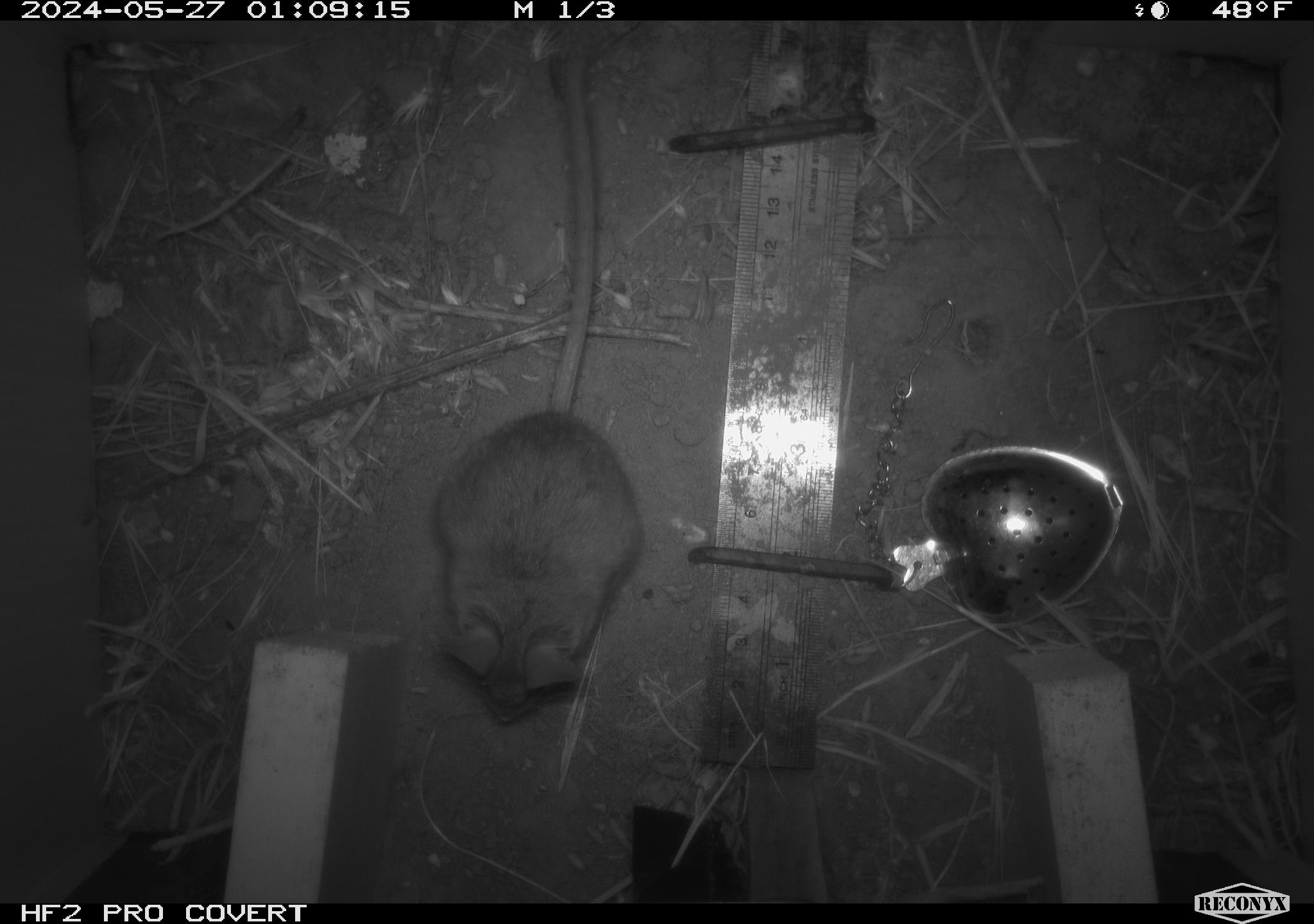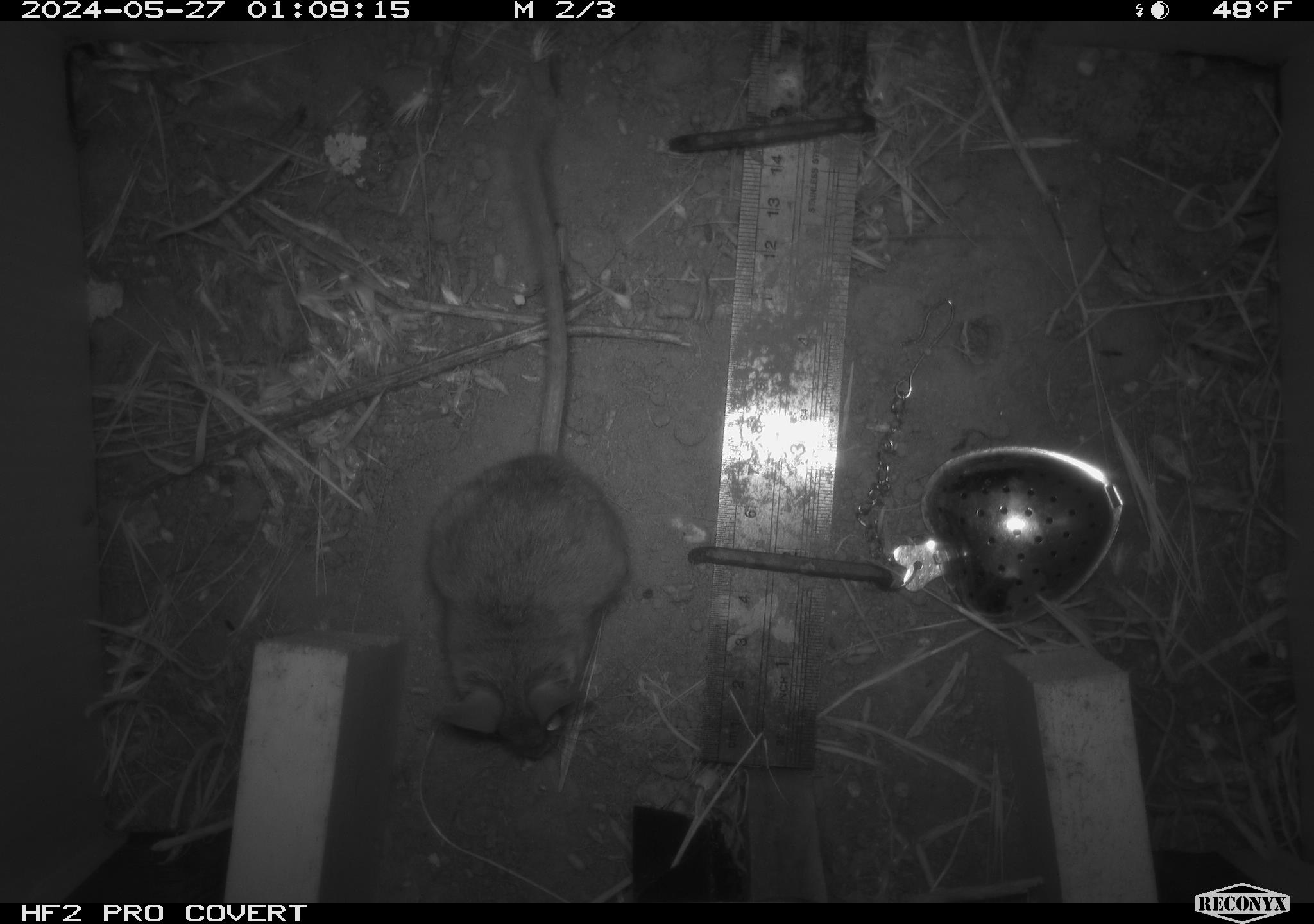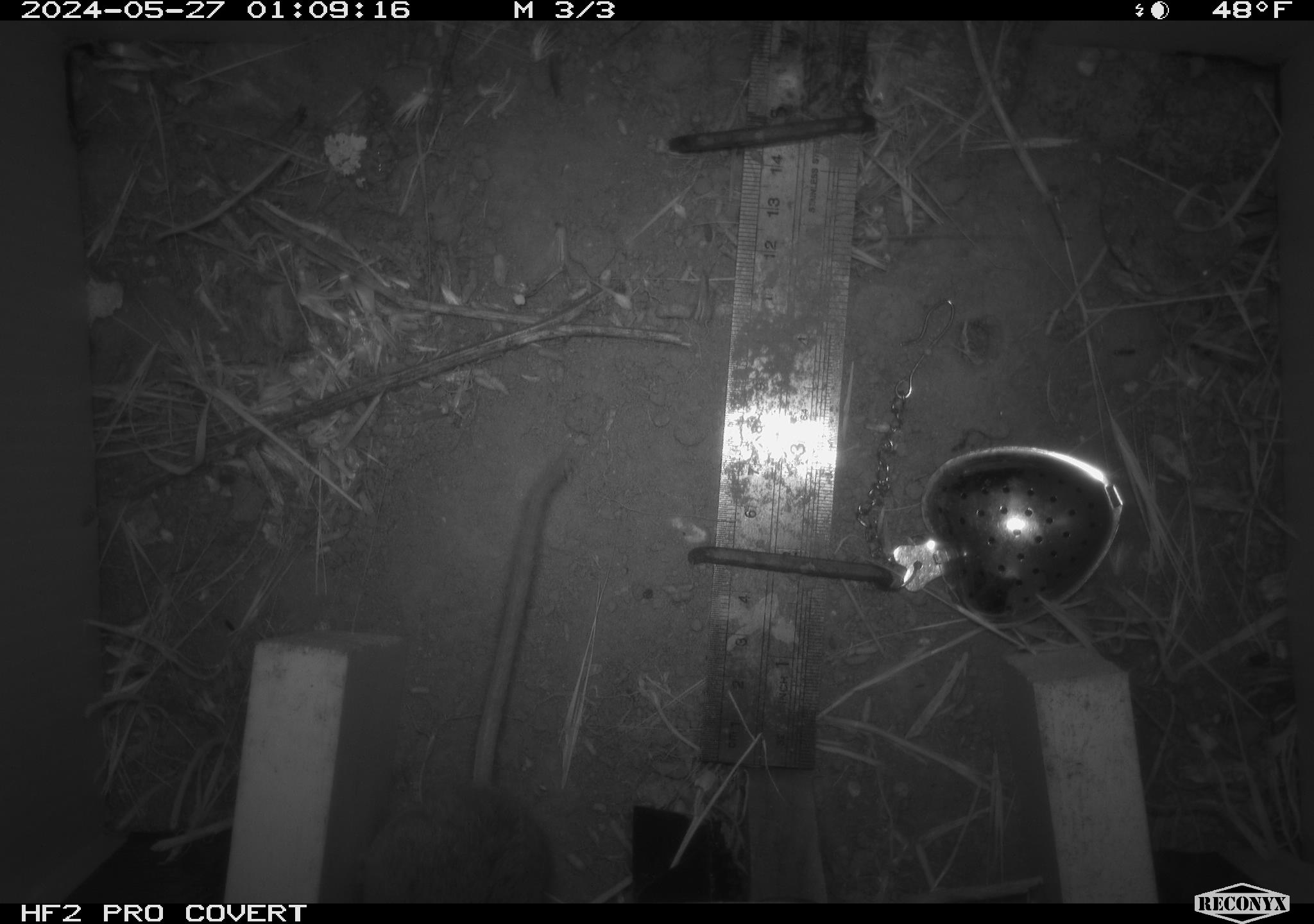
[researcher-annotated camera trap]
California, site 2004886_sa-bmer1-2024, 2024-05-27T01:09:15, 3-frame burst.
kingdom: Animalia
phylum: Chordata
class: Mammalia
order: Rodentia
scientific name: Rodentia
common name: mouse species